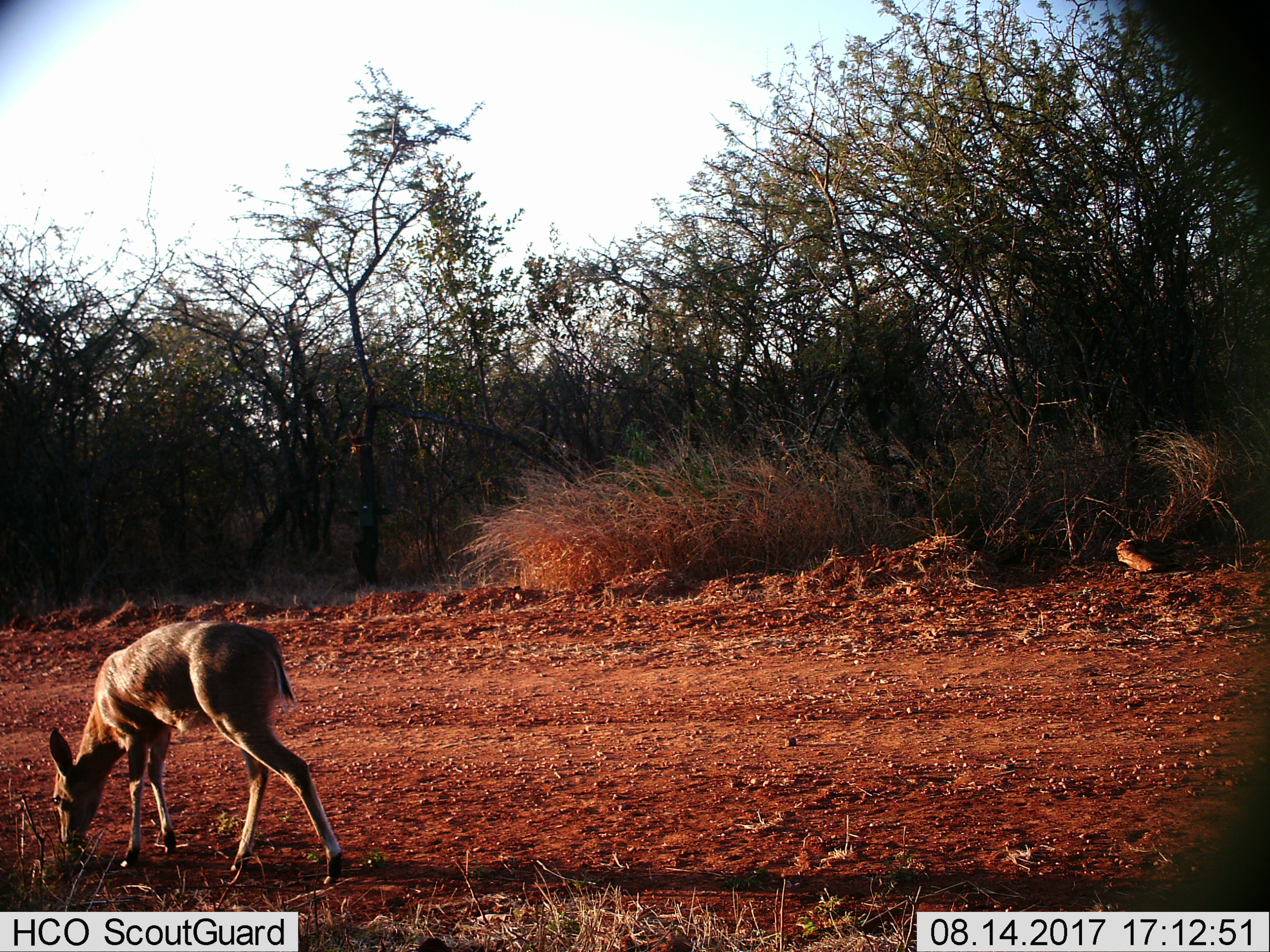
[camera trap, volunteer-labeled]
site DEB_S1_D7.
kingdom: Animalia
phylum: Chordata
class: Mammalia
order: Artiodactyla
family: Bovidae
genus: Sylvicapra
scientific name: Sylvicapra grimmia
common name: common duiker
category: duikercommongrey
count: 1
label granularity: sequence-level